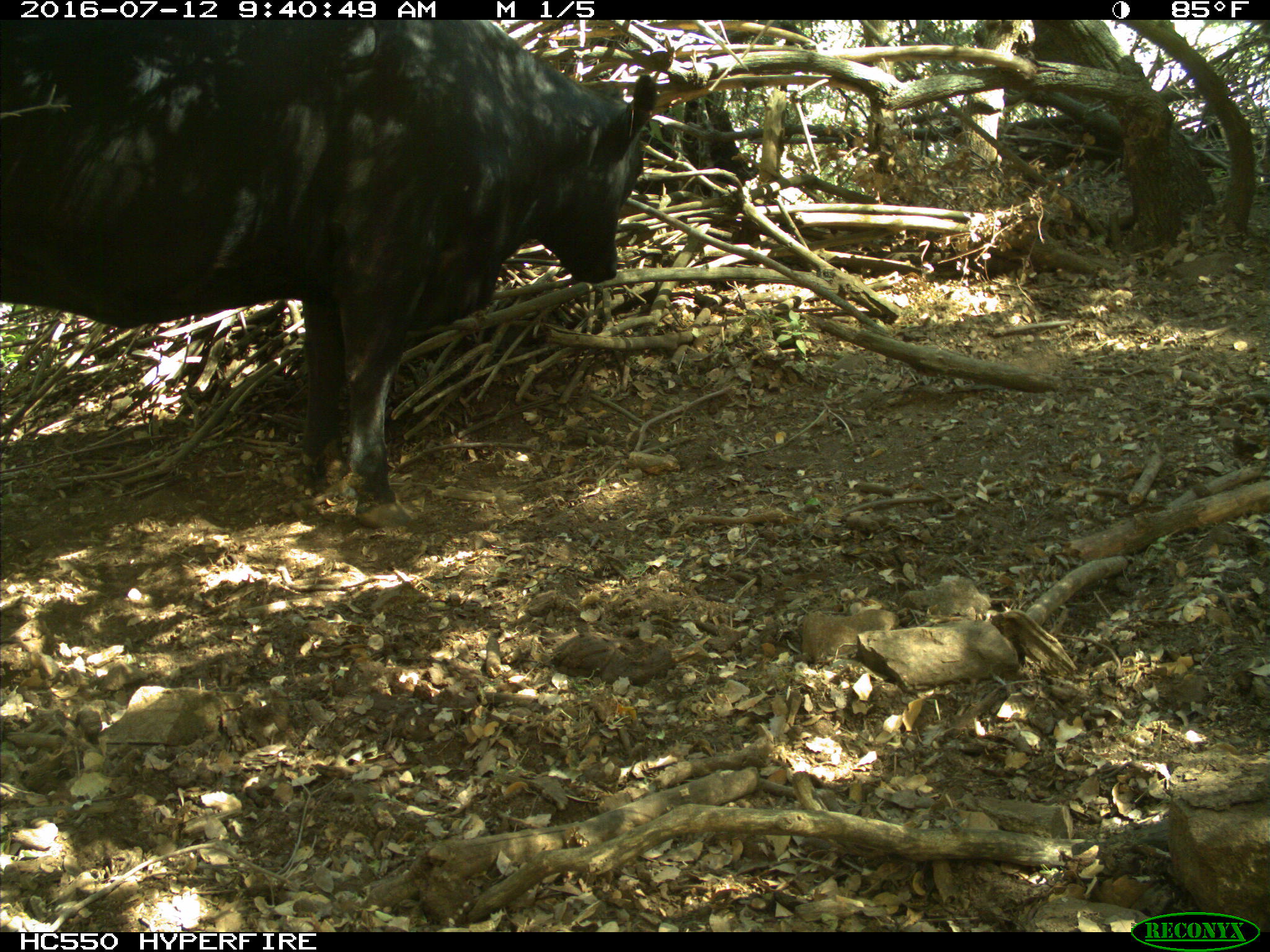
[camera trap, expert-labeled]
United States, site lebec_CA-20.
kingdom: Animalia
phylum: Chordata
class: Mammalia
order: Artiodactyla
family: Bovidae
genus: Bos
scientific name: Bos taurus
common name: domestic cow